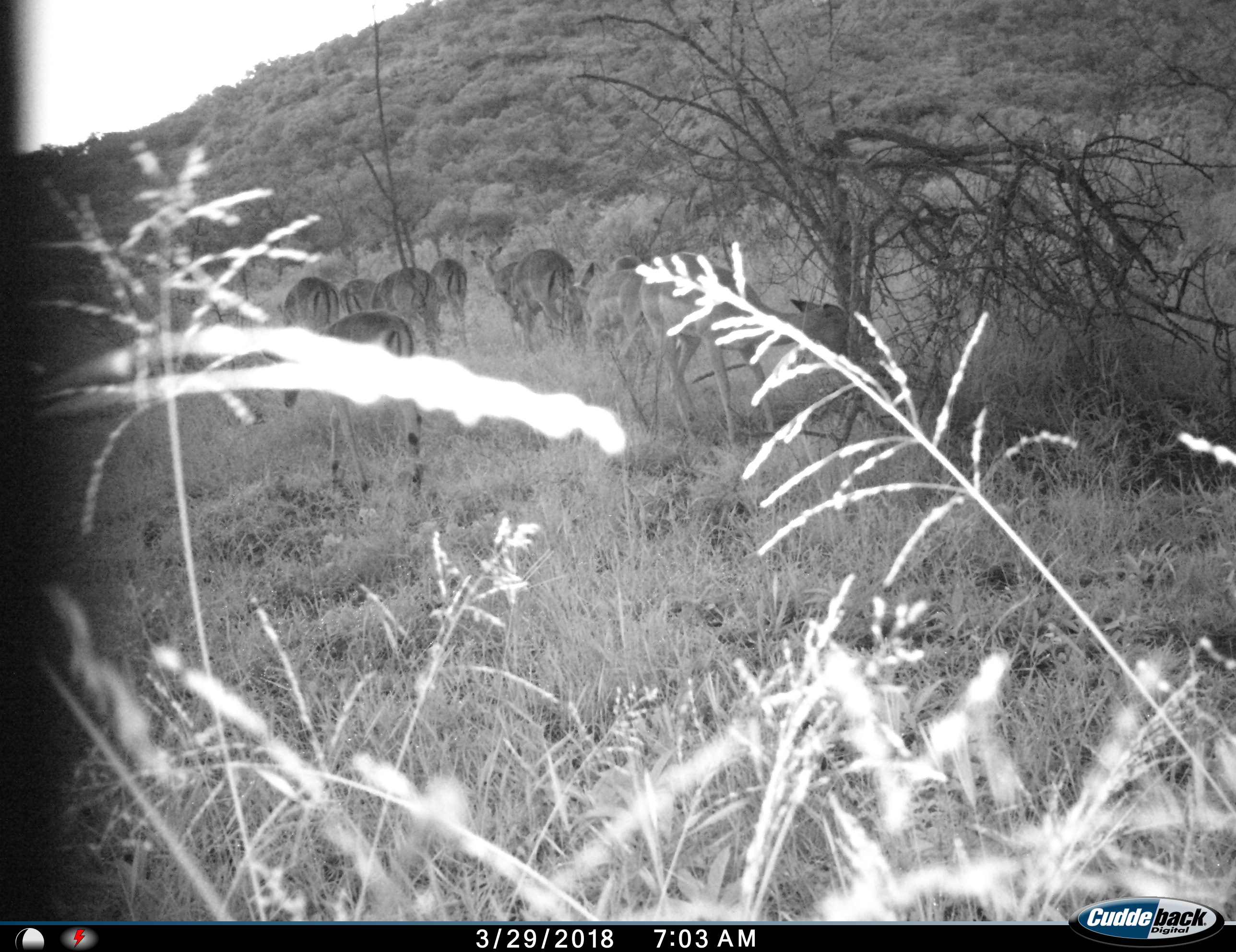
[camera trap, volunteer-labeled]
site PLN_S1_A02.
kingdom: Animalia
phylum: Chordata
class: Mammalia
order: Artiodactyla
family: Bovidae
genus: Aepyceros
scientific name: Aepyceros melampus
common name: impala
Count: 10.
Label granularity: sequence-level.